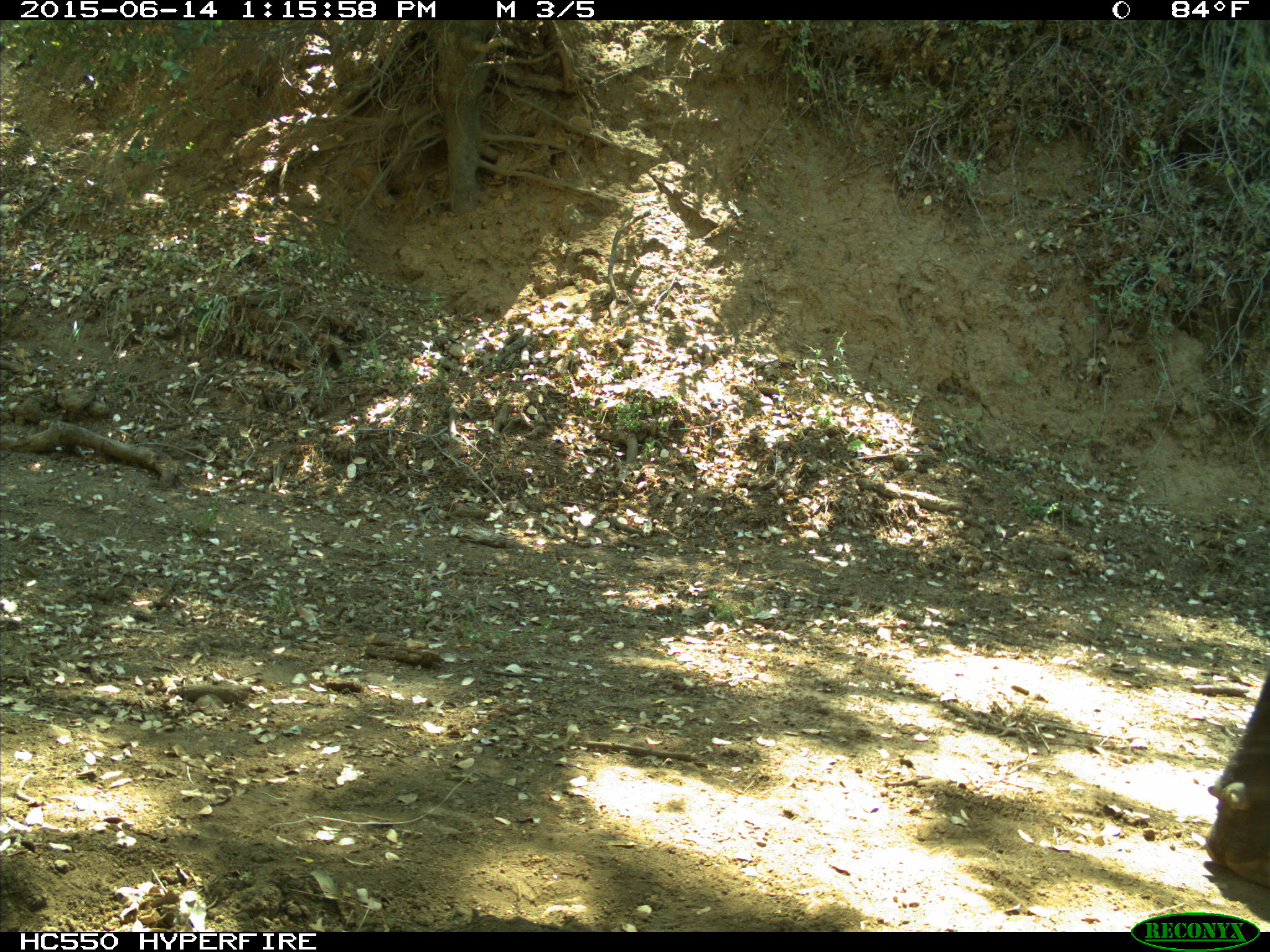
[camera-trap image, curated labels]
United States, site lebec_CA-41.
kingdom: Animalia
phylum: Chordata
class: Mammalia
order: Artiodactyla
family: Bovidae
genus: Bos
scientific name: Bos taurus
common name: domestic cow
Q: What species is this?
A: Bos taurus (domestic cow).